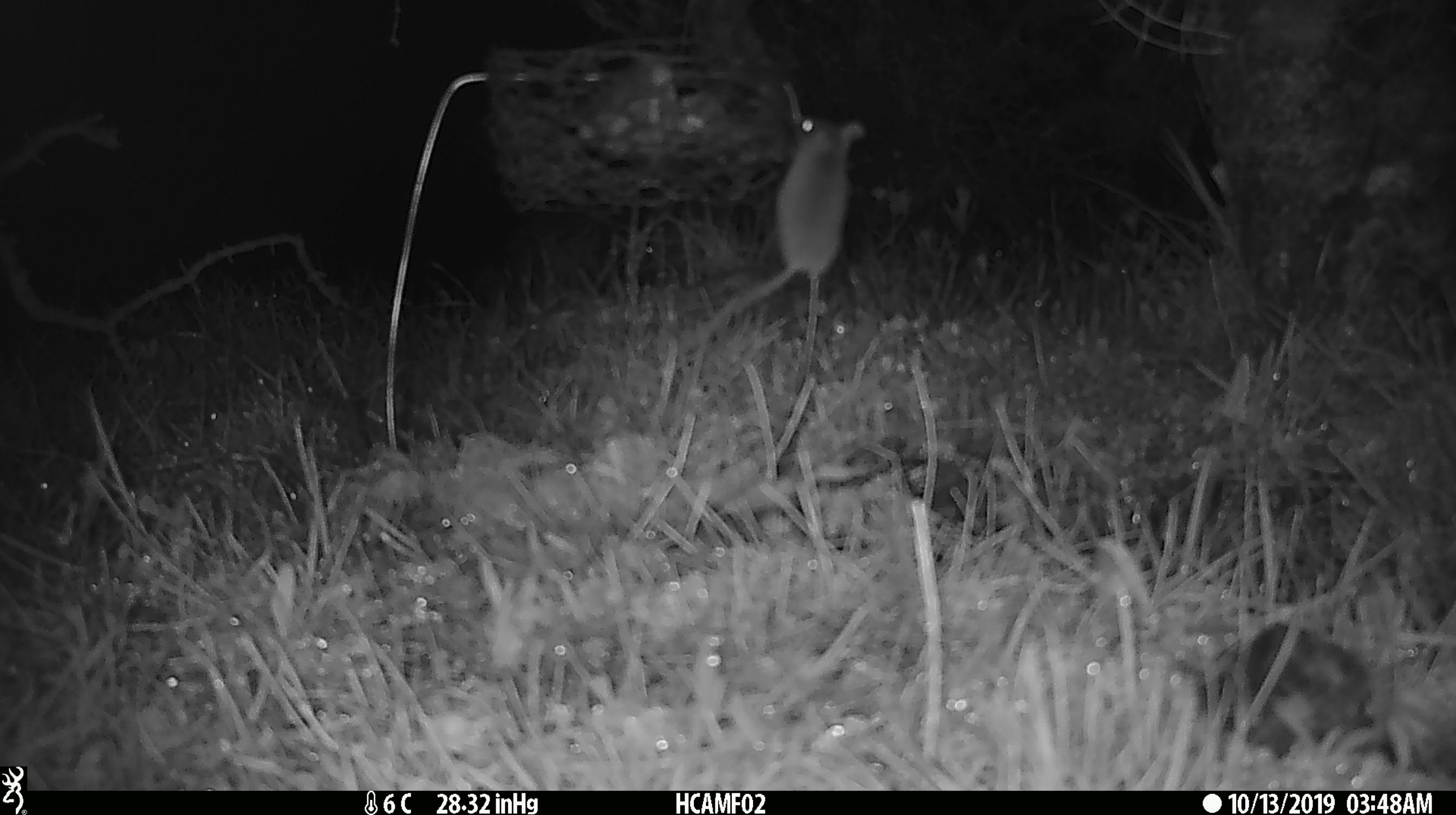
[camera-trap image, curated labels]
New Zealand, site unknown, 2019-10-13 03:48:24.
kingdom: Animalia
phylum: Chordata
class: Mammalia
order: Rodentia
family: Muridae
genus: Mus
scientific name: Mus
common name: mouse